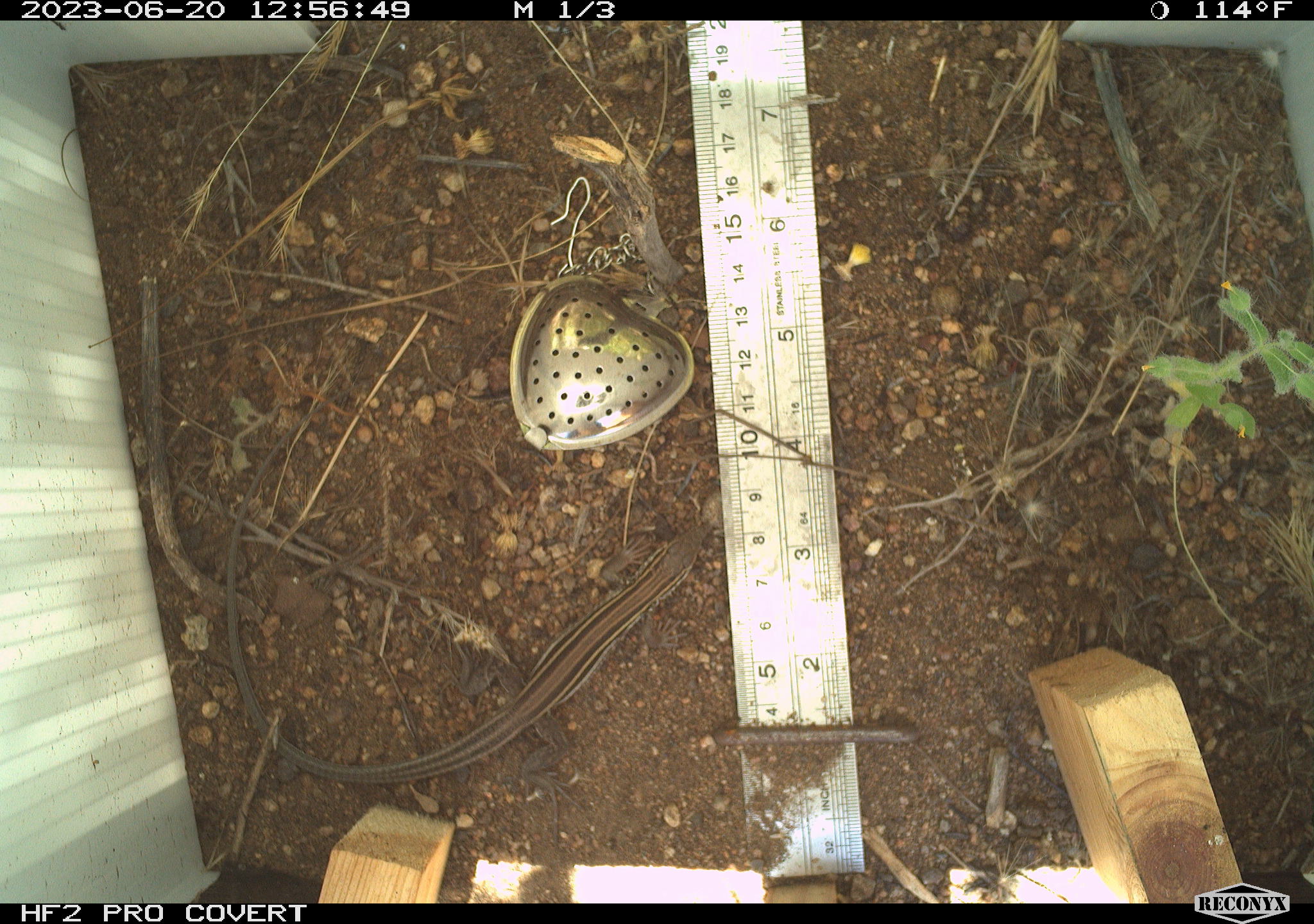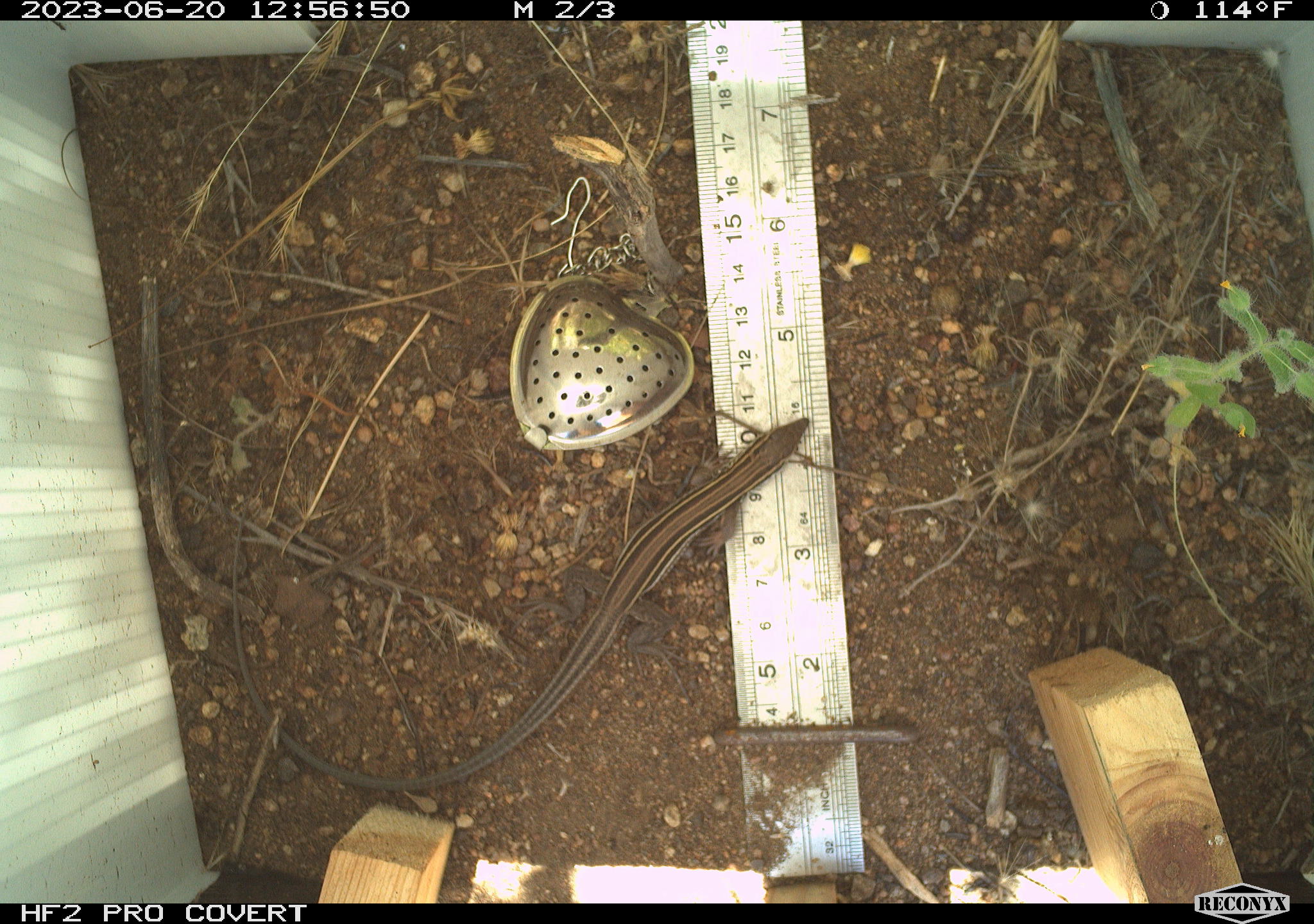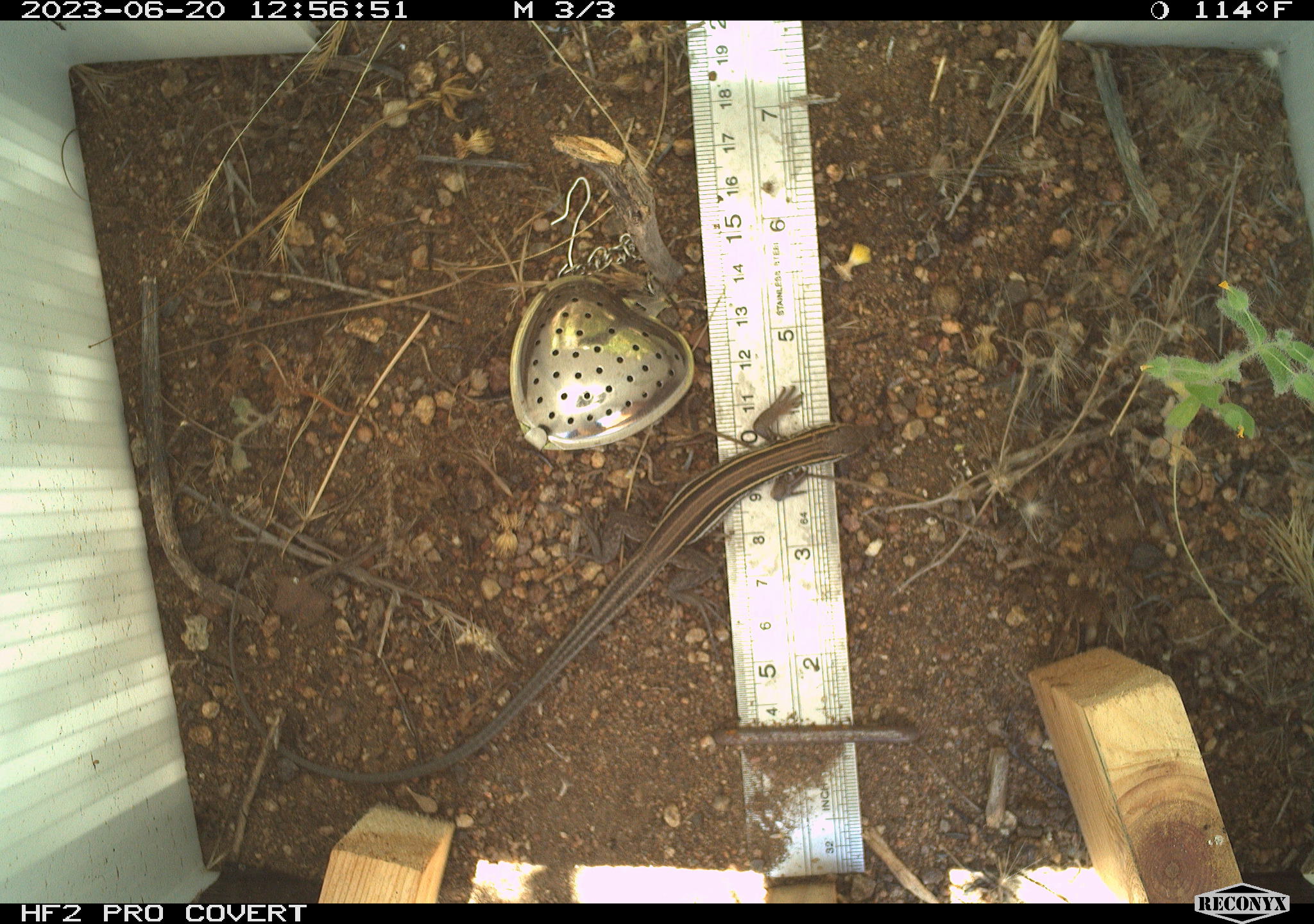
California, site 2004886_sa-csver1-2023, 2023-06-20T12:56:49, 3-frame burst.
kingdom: Animalia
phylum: Chordata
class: Reptilia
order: Squamata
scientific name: Squamata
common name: lizards and snakes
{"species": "lizards and snakes (Squamata)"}